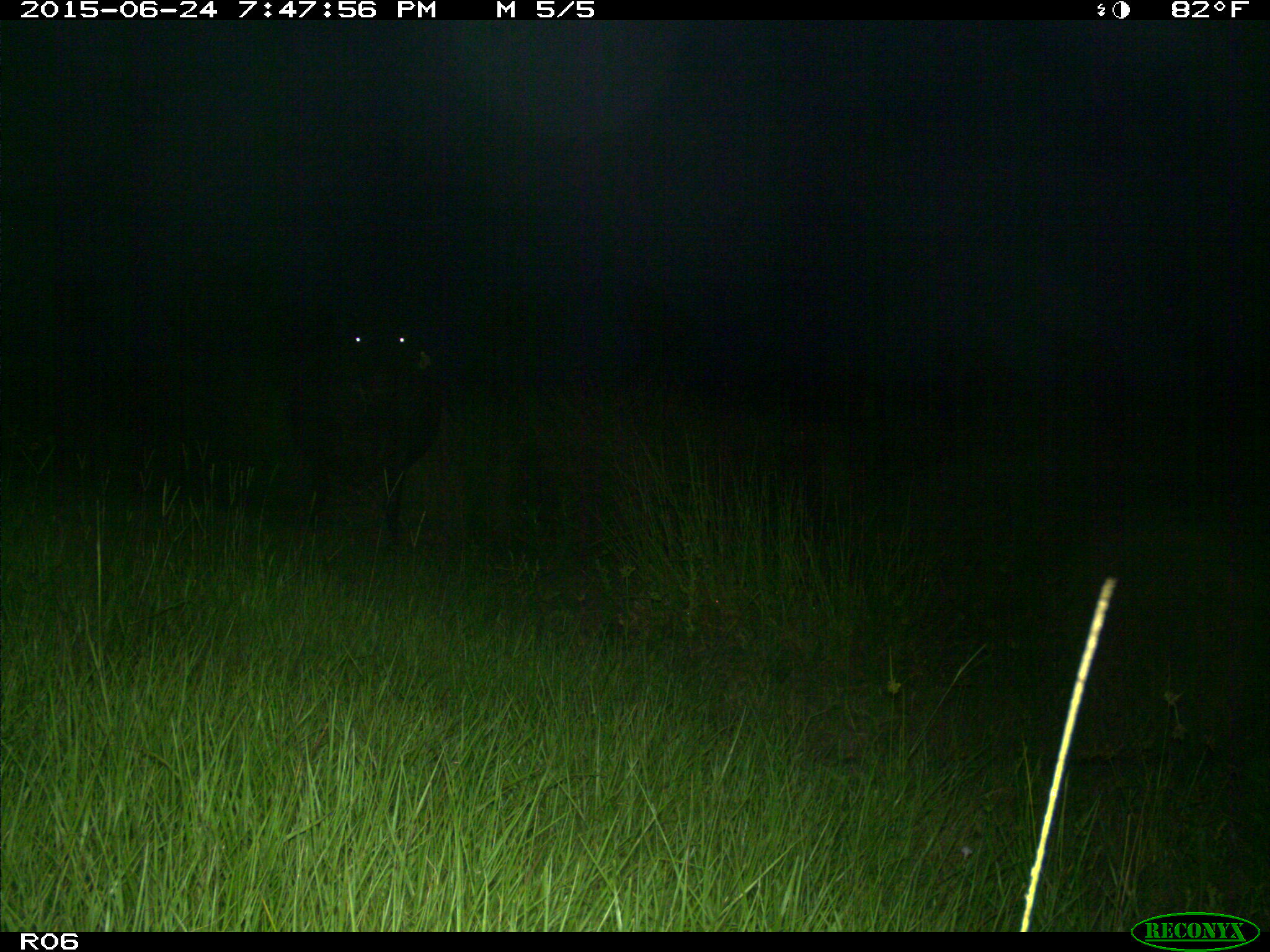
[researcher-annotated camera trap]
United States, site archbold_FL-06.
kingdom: Animalia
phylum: Chordata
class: Mammalia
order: Artiodactyla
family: Bovidae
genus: Bos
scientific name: Bos taurus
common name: domestic cow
Bos taurus (domestic cow).